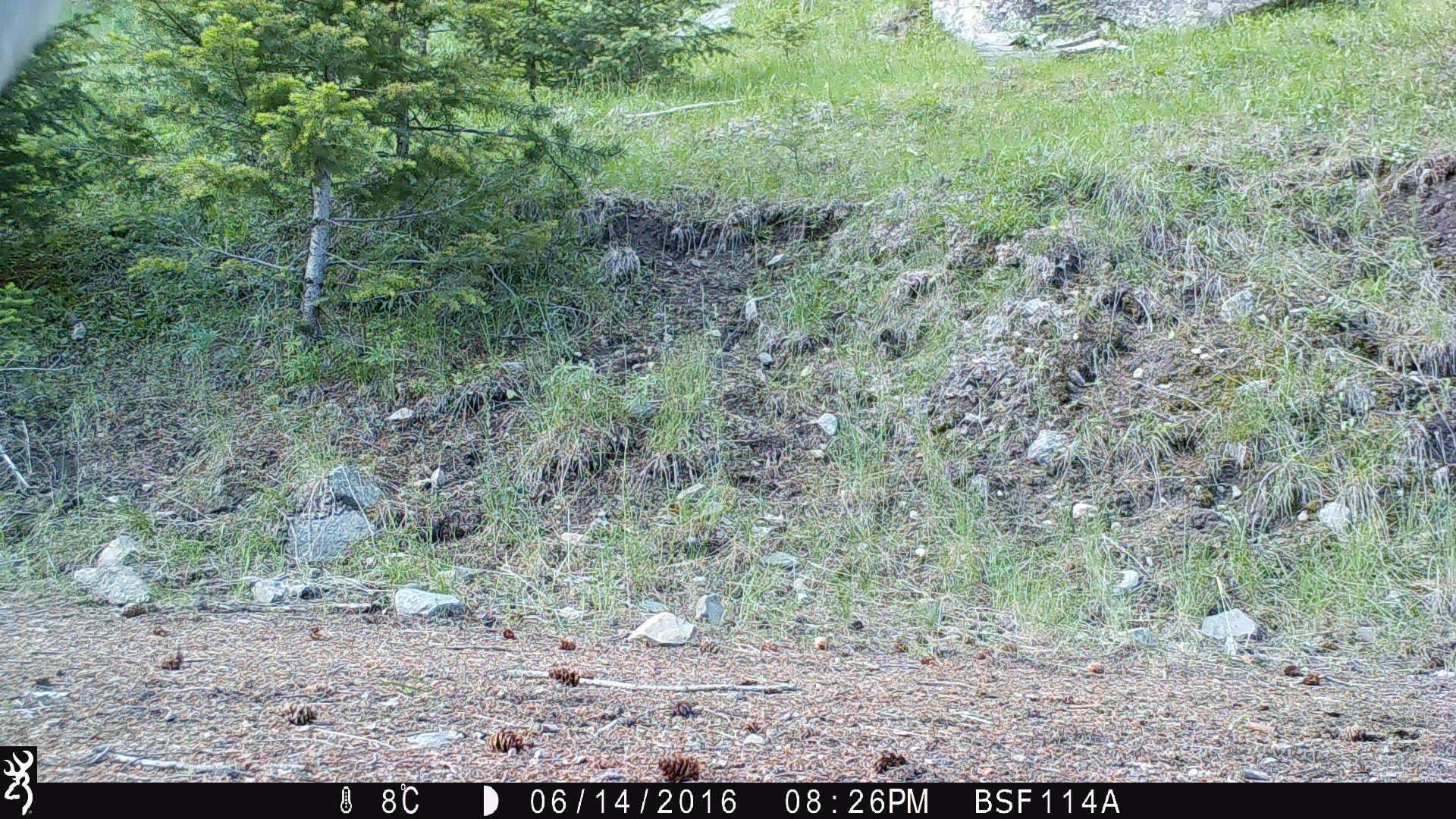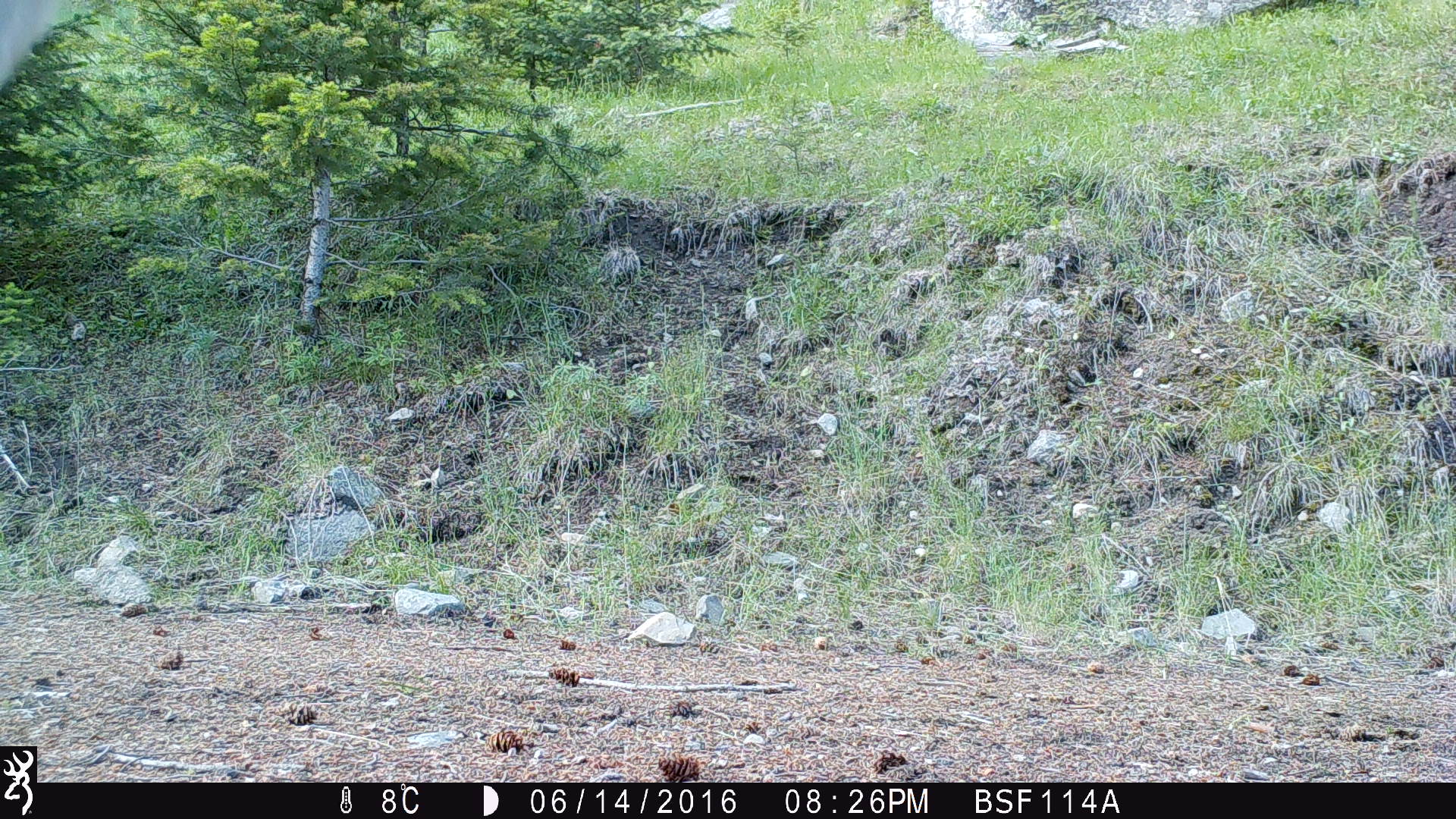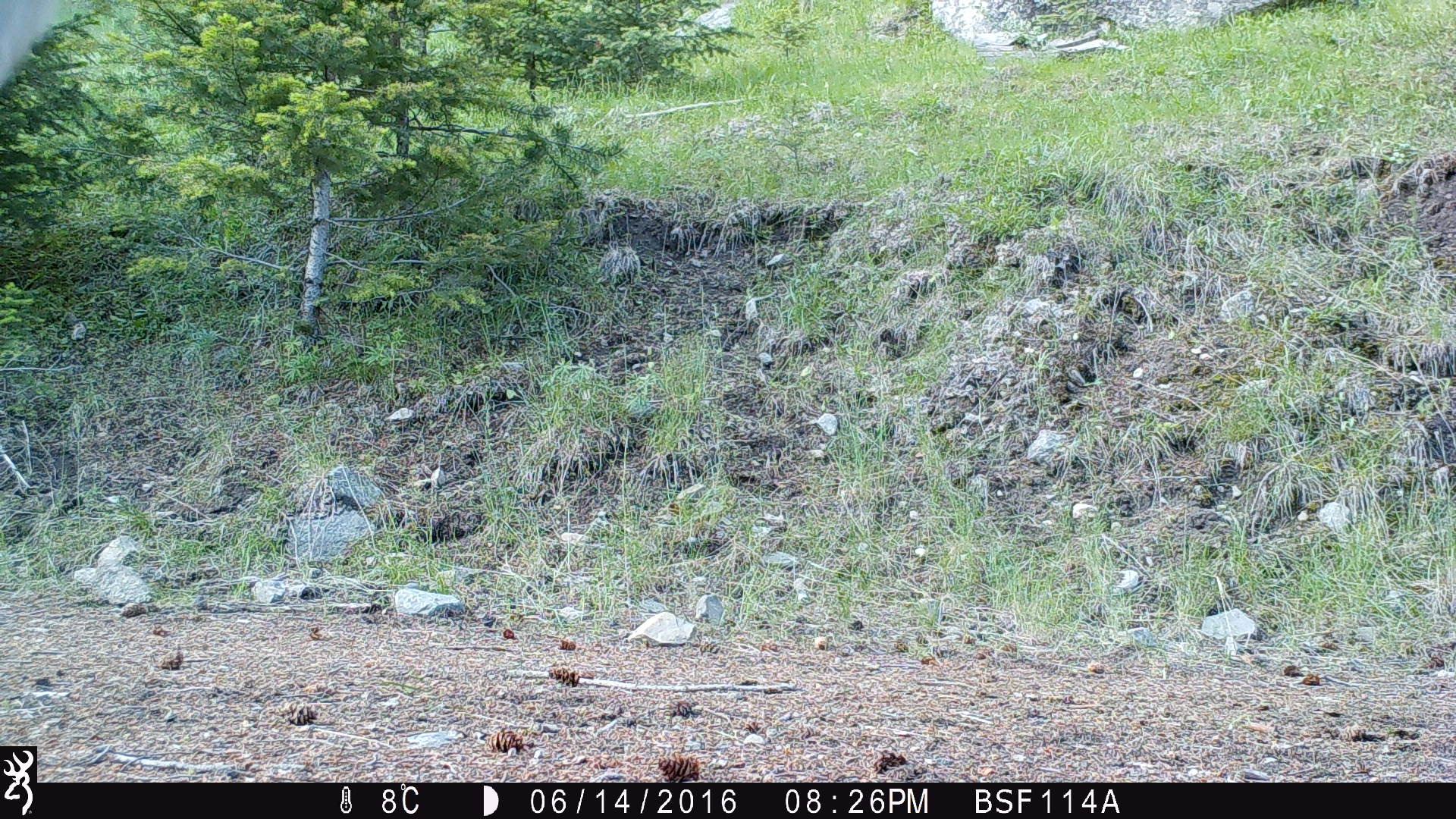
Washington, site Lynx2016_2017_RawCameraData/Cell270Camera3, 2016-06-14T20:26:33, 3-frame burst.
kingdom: Animalia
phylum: Chordata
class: Mammalia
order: Artiodactyla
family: Bovidae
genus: Bos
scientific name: Bos taurus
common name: domestic cattle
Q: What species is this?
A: Domestic cattle (Bos taurus).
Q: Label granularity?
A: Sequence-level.